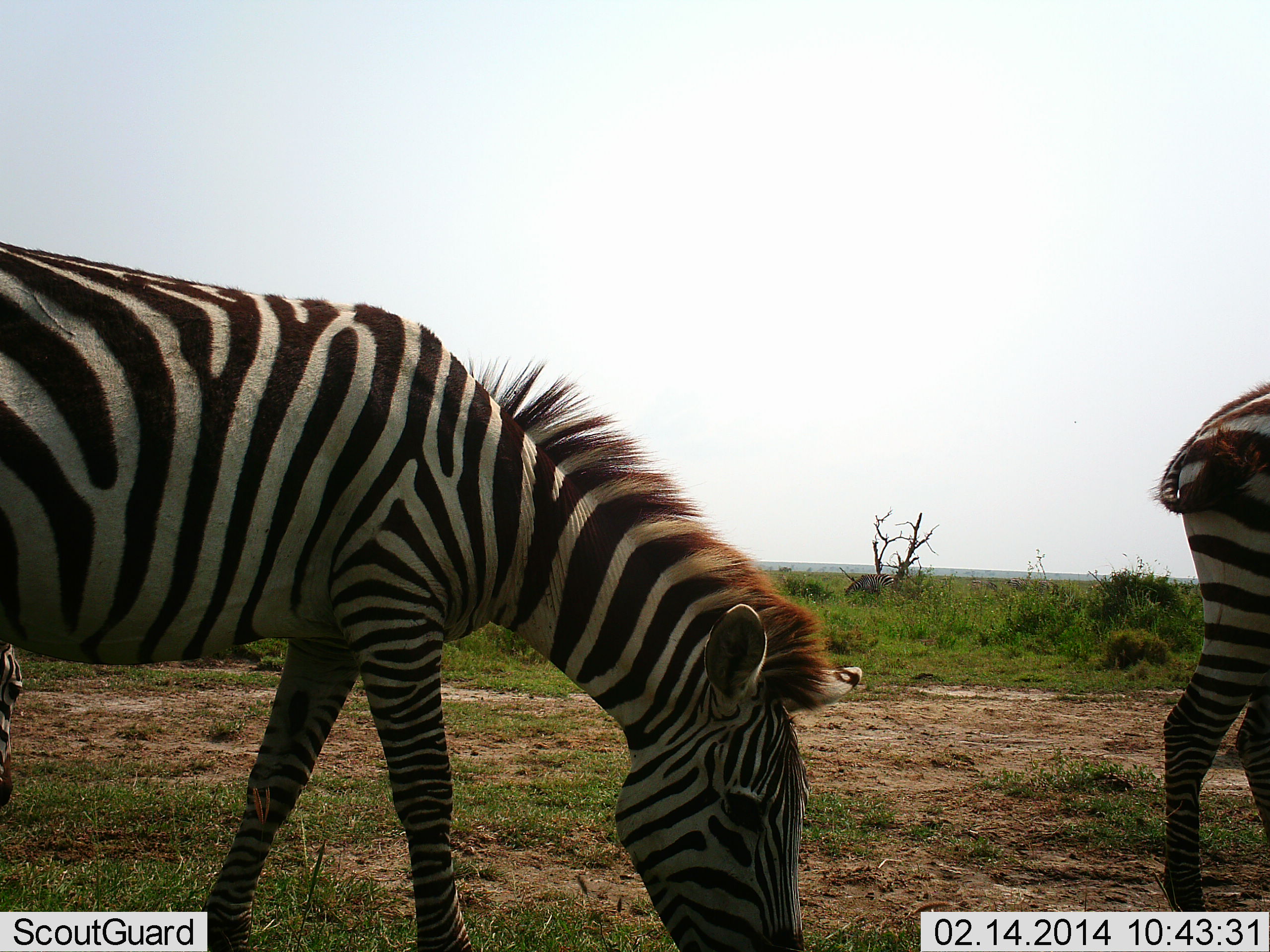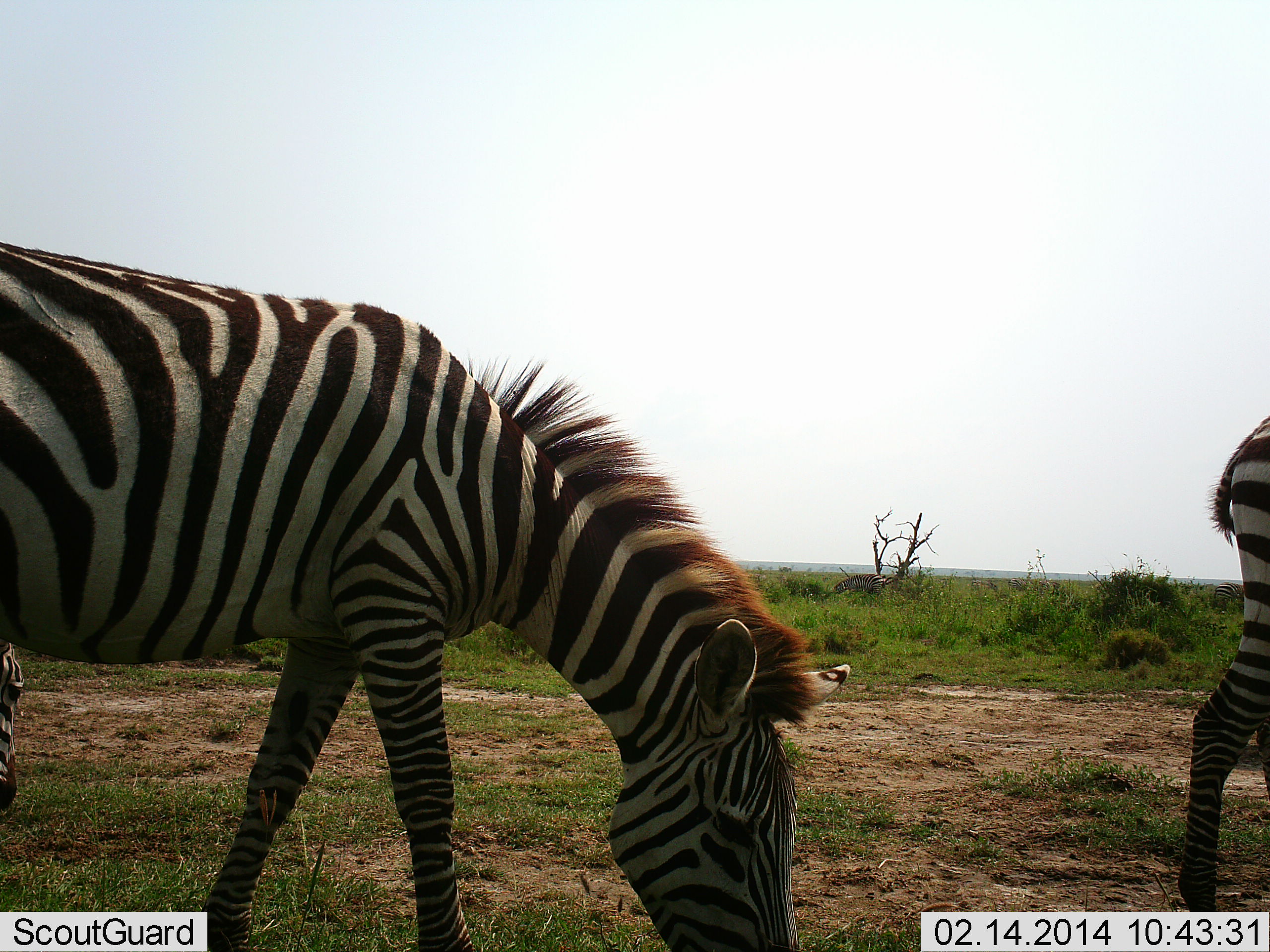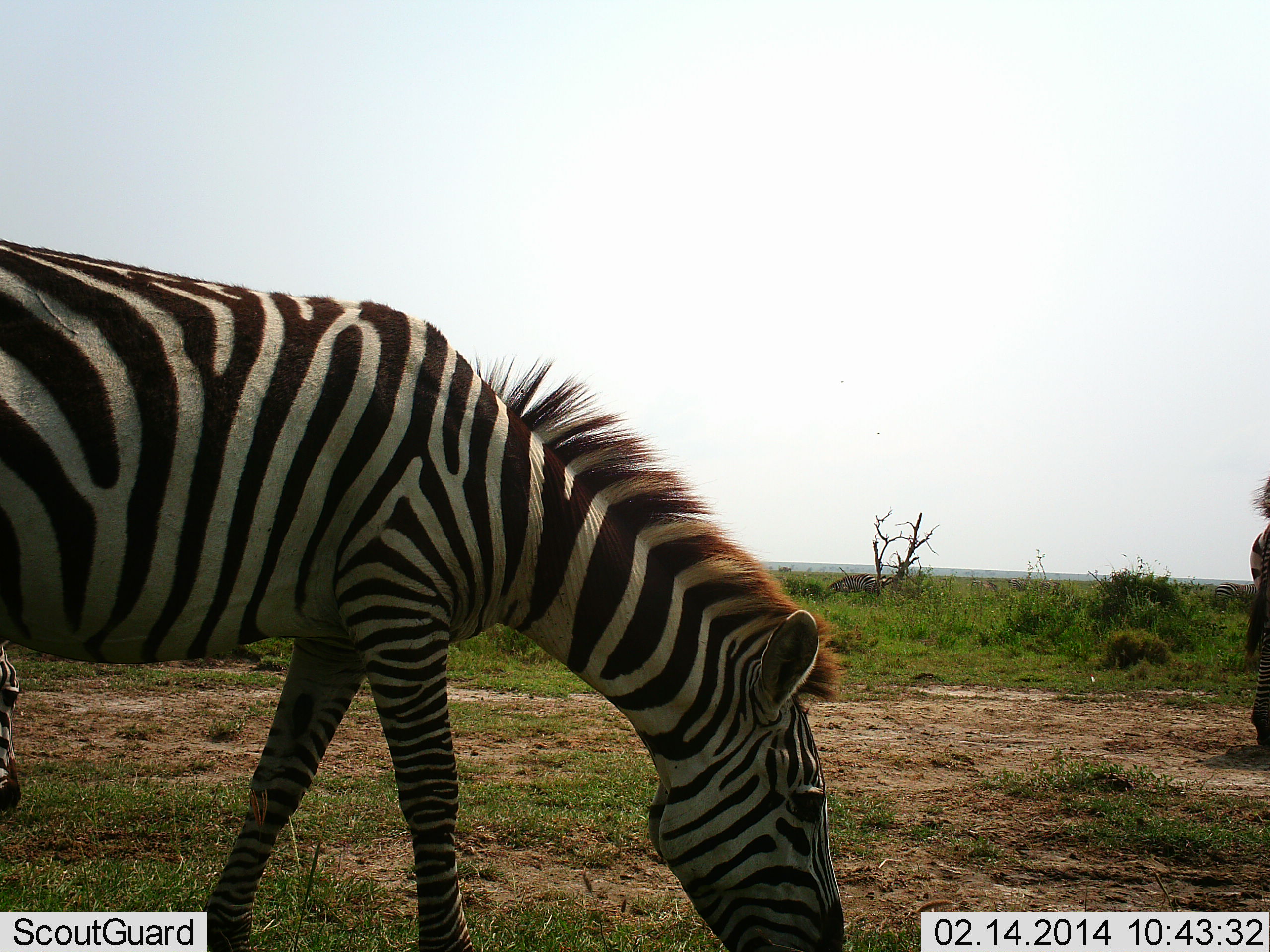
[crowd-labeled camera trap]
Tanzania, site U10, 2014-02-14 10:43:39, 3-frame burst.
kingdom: Animalia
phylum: Chordata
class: Mammalia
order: Perissodactyla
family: Equidae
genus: Equus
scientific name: Equus quagga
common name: plains zebra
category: zebra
Zebra (plains zebra) (Equus quagga), count 2. Behavior (volunteer vote fractions): standing 10%, resting 0%, moving 20%, interacting 0%. Young present (vote fraction): 0%. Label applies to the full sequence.